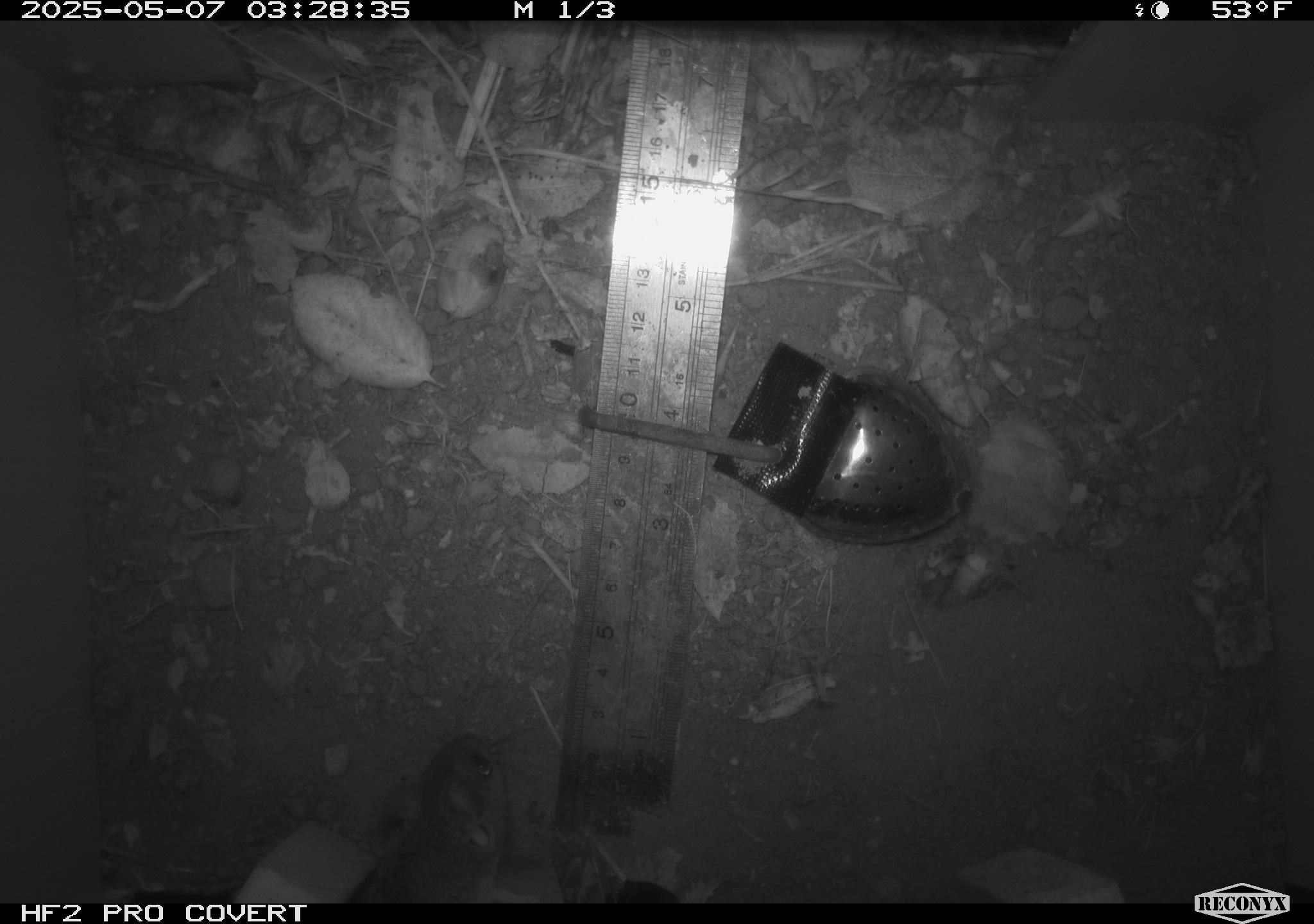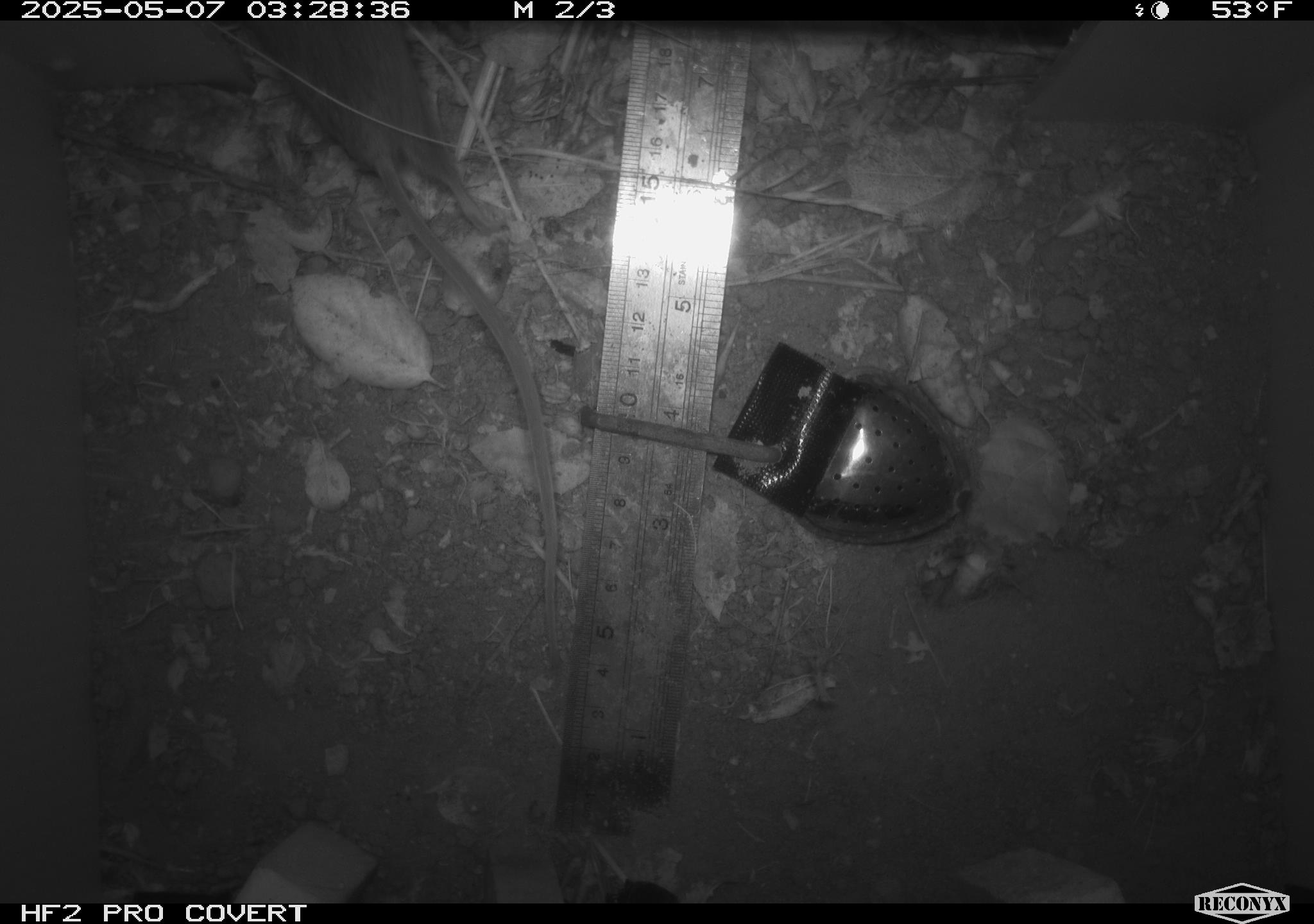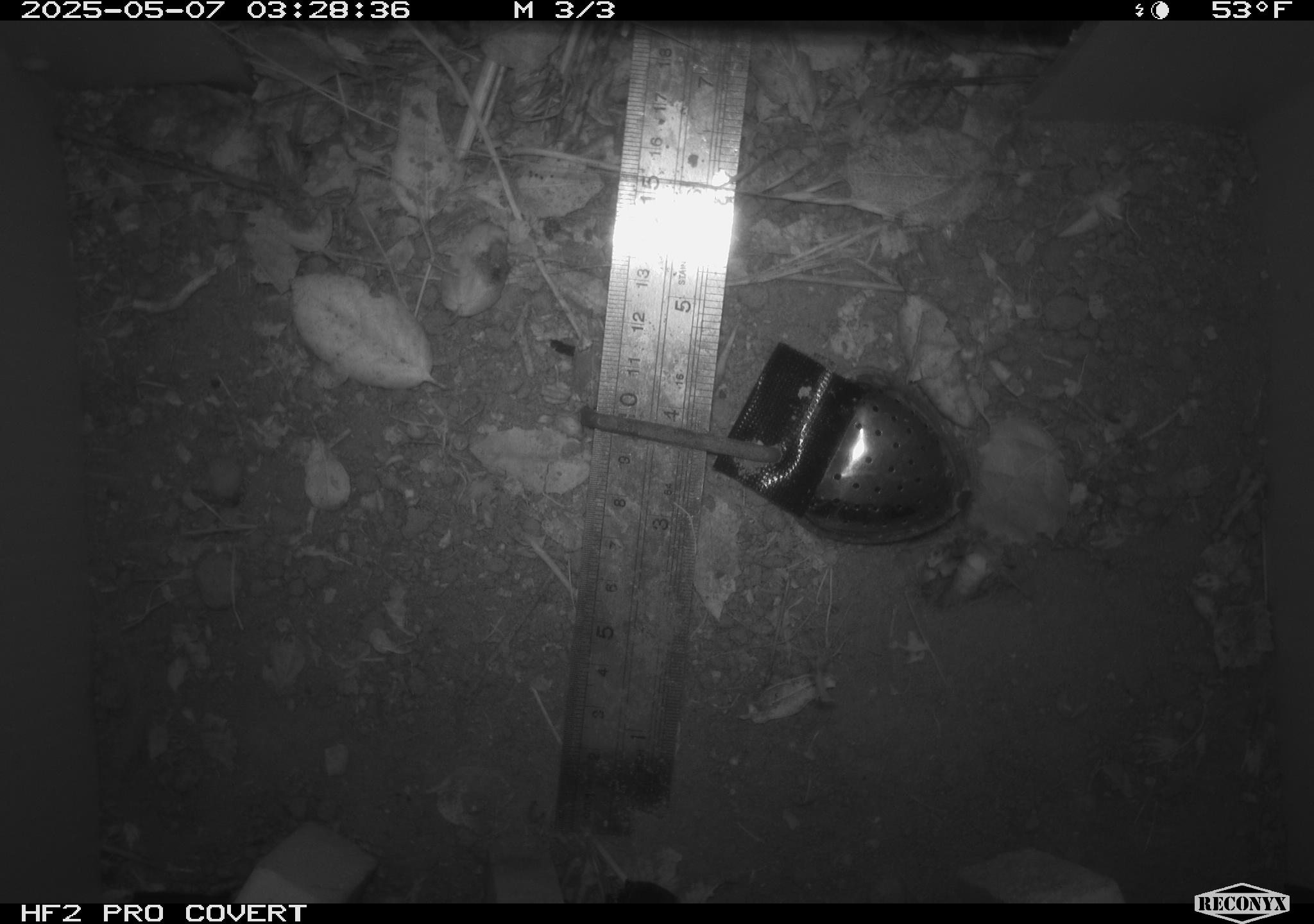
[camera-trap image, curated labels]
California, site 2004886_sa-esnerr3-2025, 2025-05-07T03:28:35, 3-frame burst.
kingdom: Animalia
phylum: Chordata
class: Mammalia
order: Rodentia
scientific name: Rodentia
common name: rodent